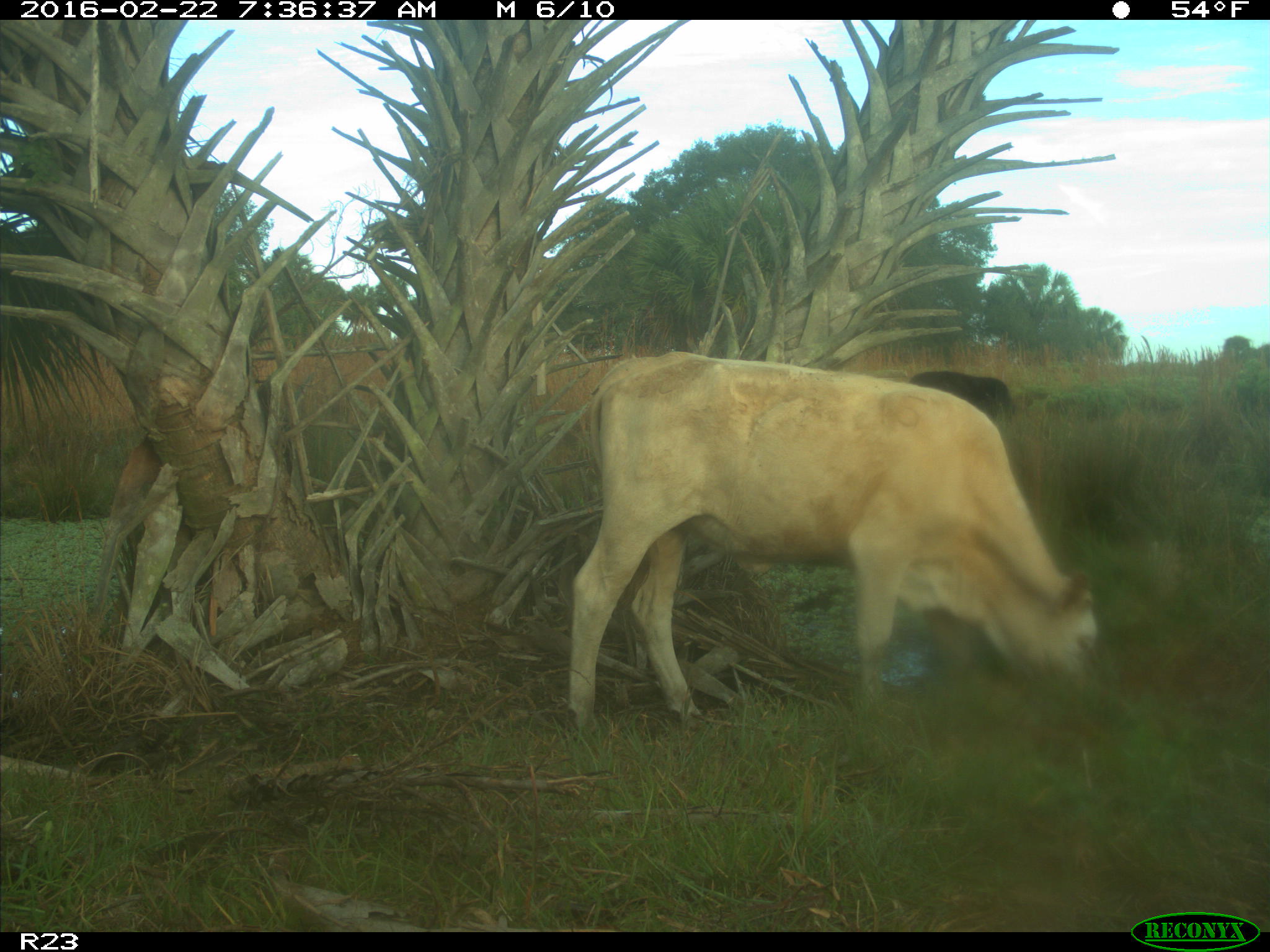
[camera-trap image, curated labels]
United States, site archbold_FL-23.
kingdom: Animalia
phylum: Chordata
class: Mammalia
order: Artiodactyla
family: Bovidae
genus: Bos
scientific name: Bos taurus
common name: domestic cow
Bos taurus (domestic cow).